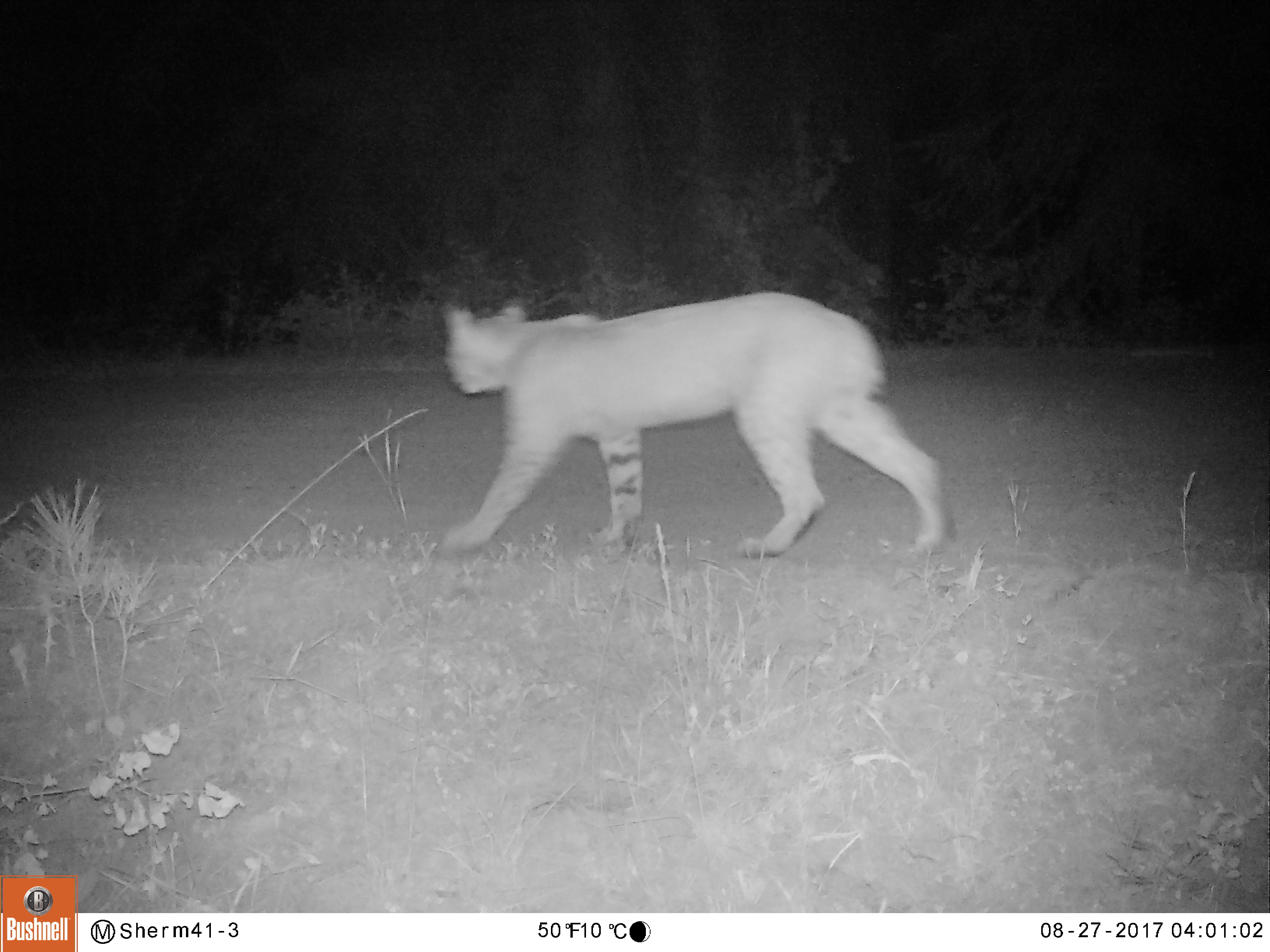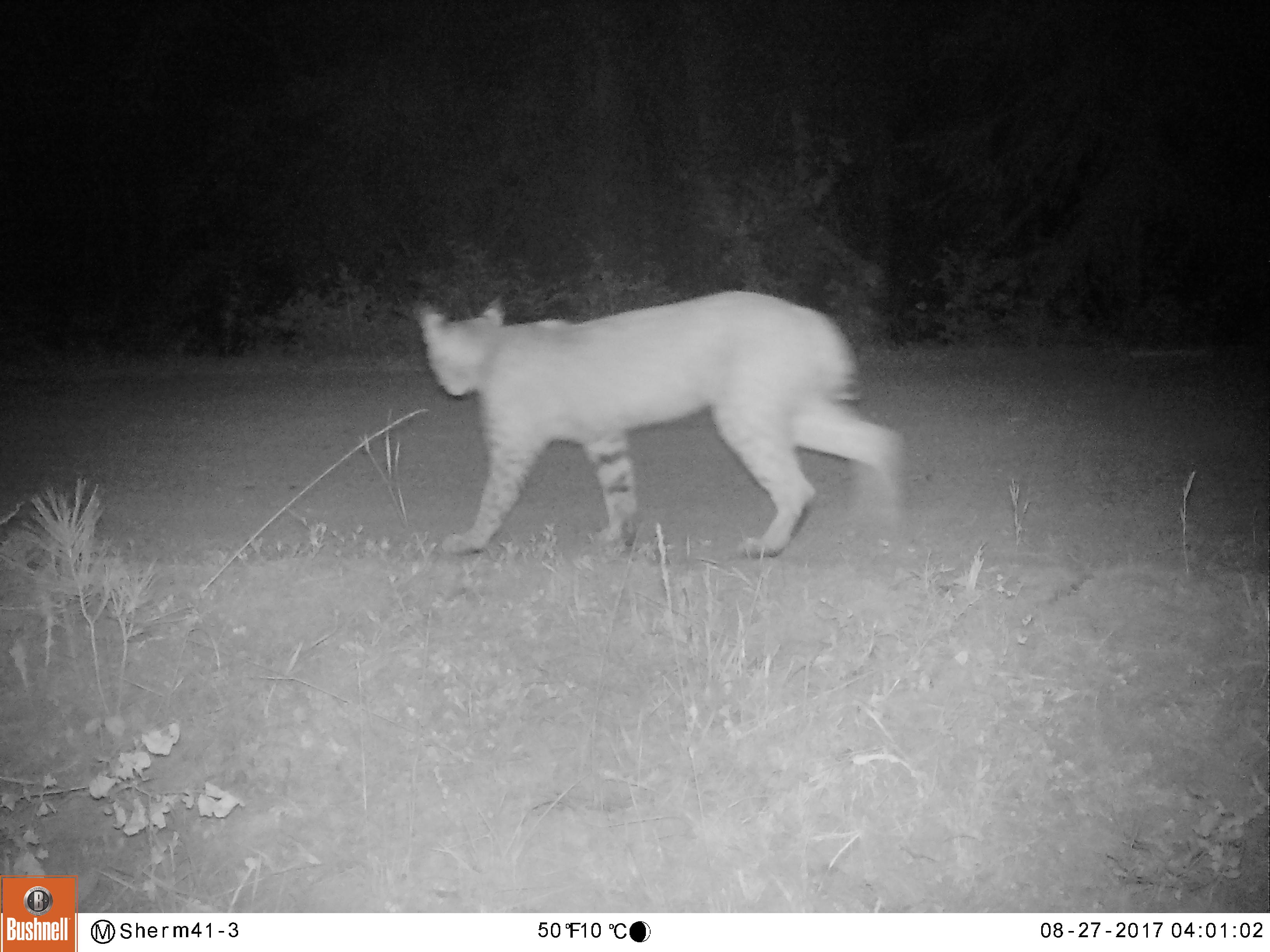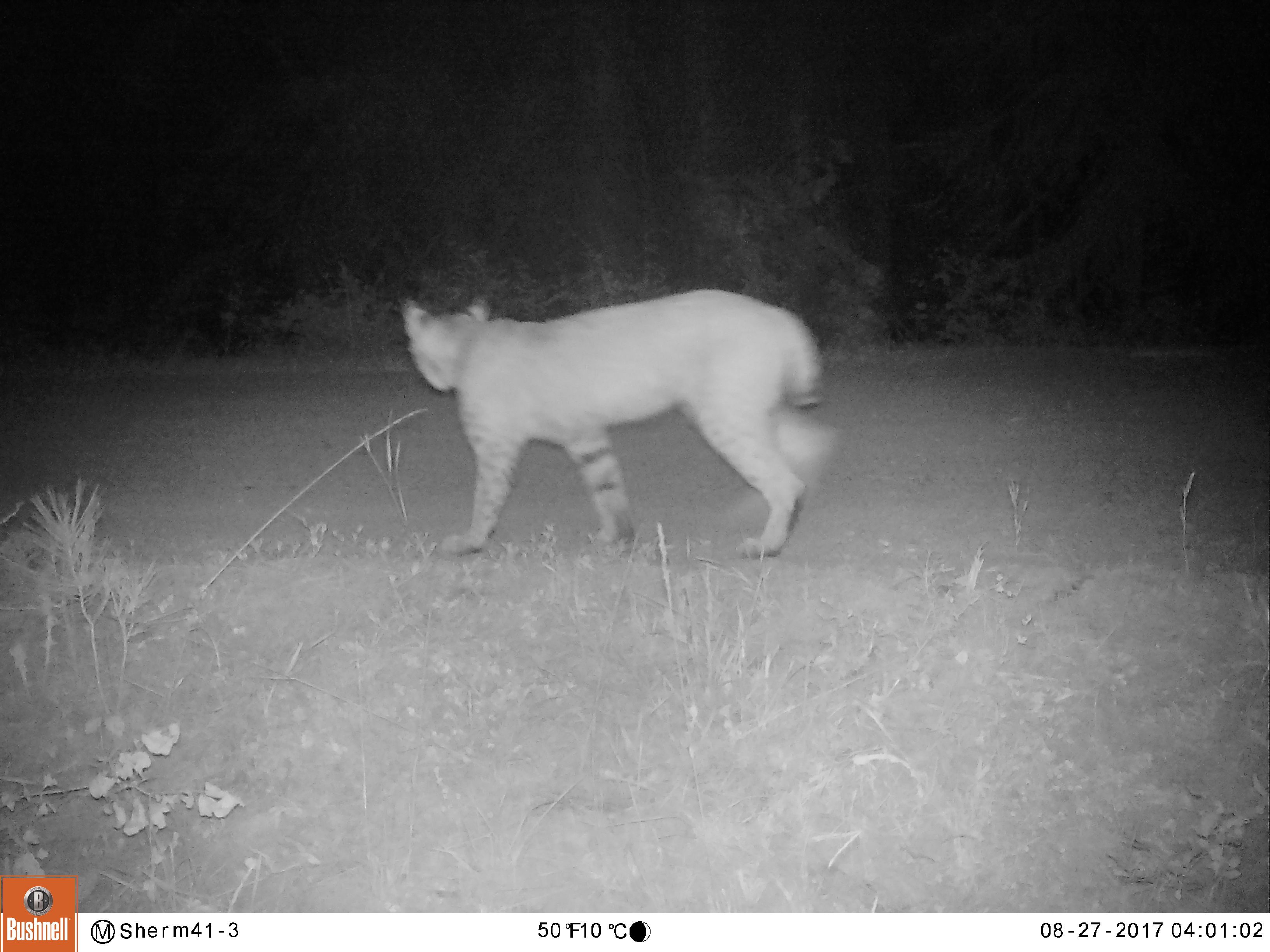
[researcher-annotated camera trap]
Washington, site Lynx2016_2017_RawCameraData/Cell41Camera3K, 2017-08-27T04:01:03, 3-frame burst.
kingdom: Animalia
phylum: Chordata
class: Mammalia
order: Carnivora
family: Felidae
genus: Lynx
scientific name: Lynx rufus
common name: bobcat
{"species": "Lynx rufus (bobcat)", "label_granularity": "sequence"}